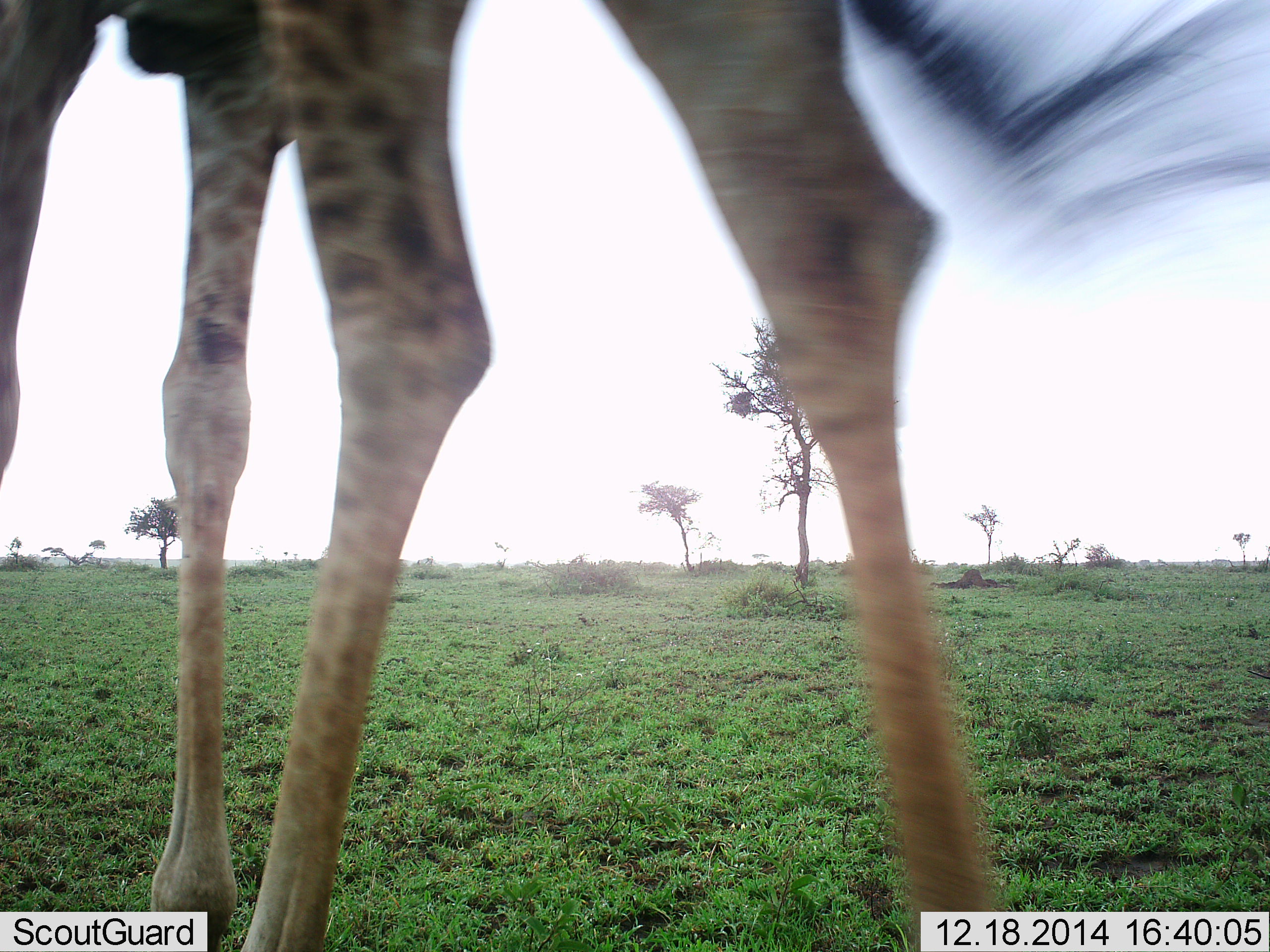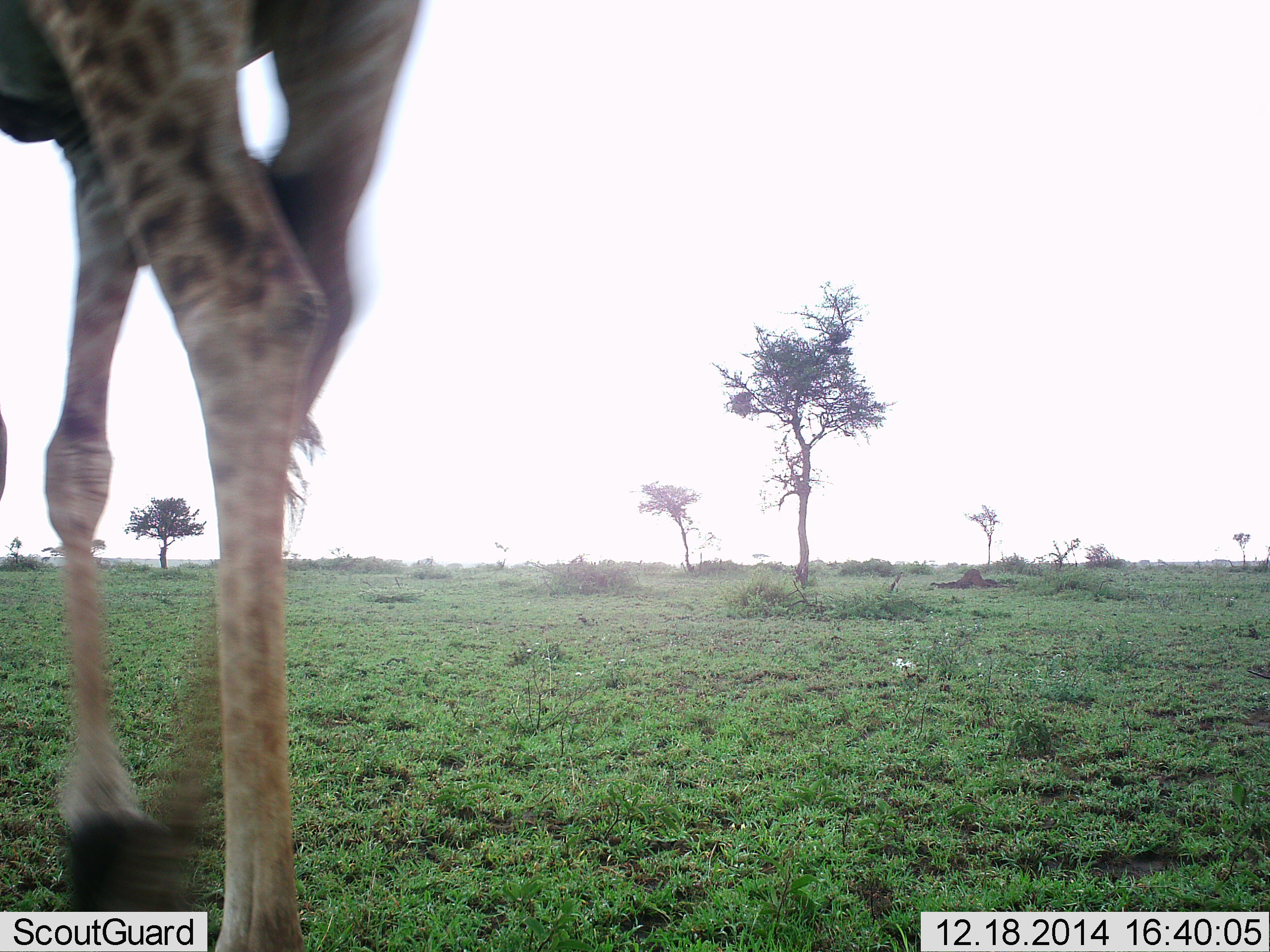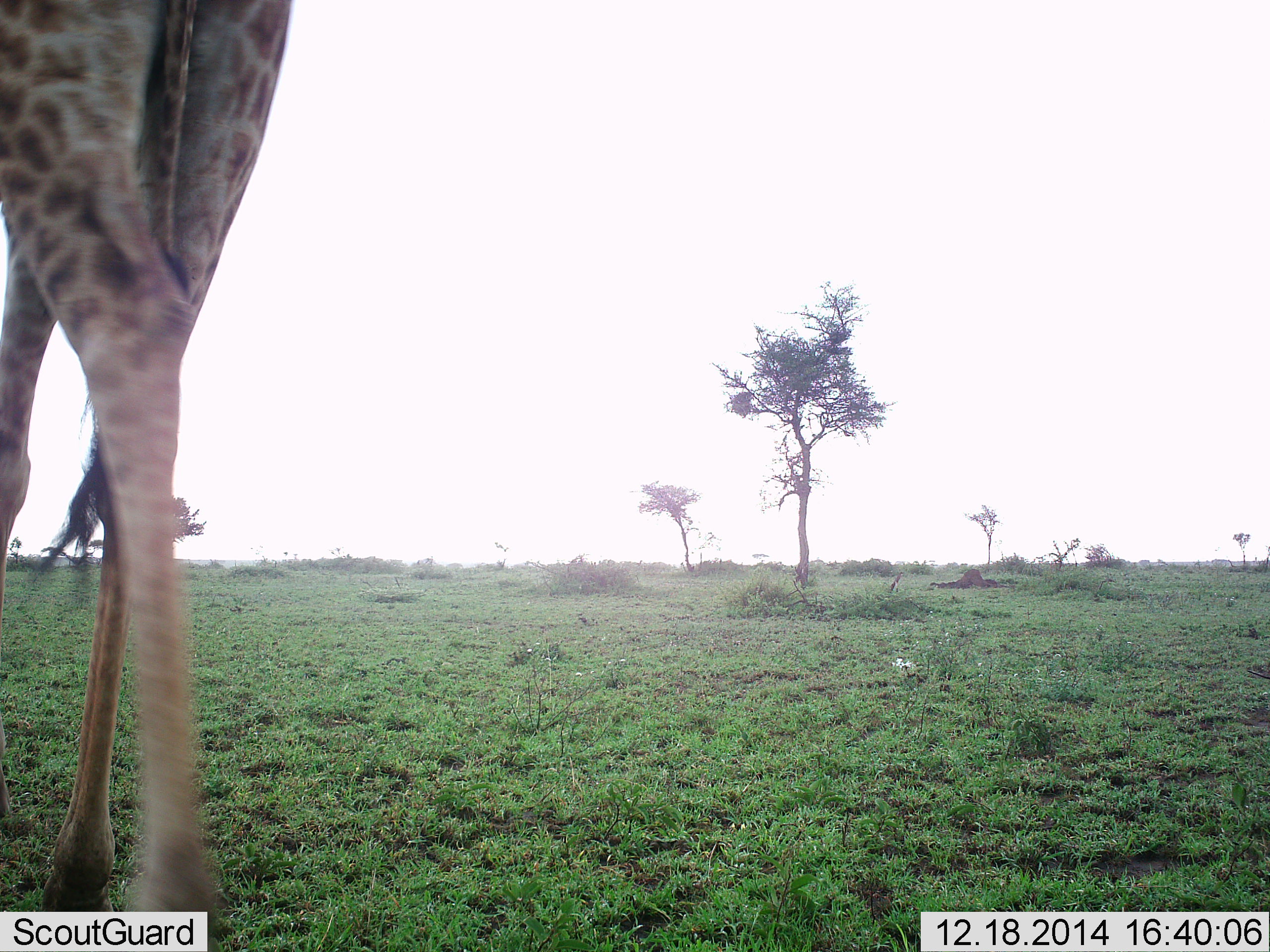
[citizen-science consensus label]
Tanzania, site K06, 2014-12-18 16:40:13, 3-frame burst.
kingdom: Animalia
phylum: Chordata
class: Mammalia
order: Artiodactyla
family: Giraffidae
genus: Giraffa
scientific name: Giraffa camelopardalis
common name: giraffe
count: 1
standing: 10%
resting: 0%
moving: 90%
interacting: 0%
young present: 0%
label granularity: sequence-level